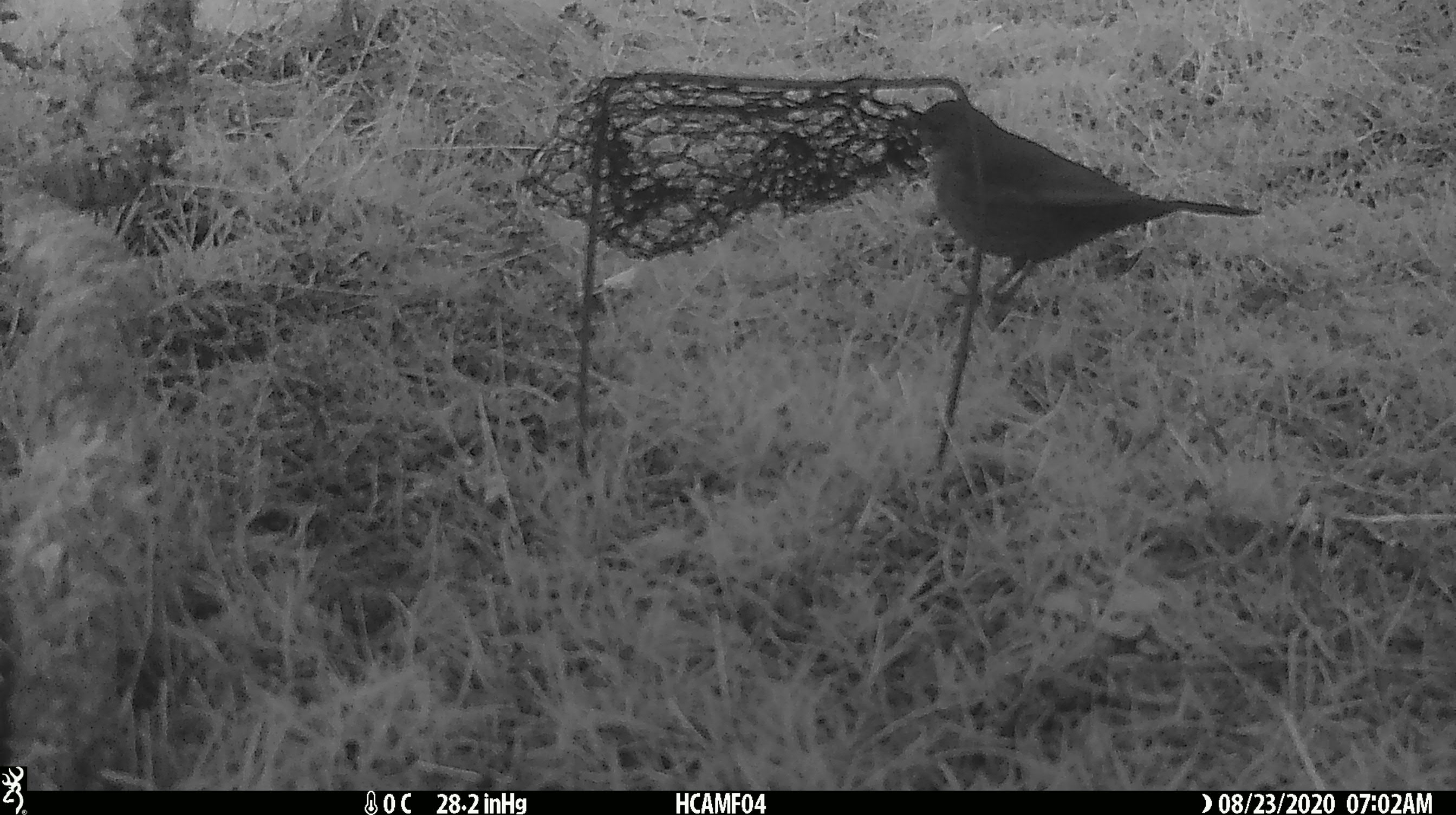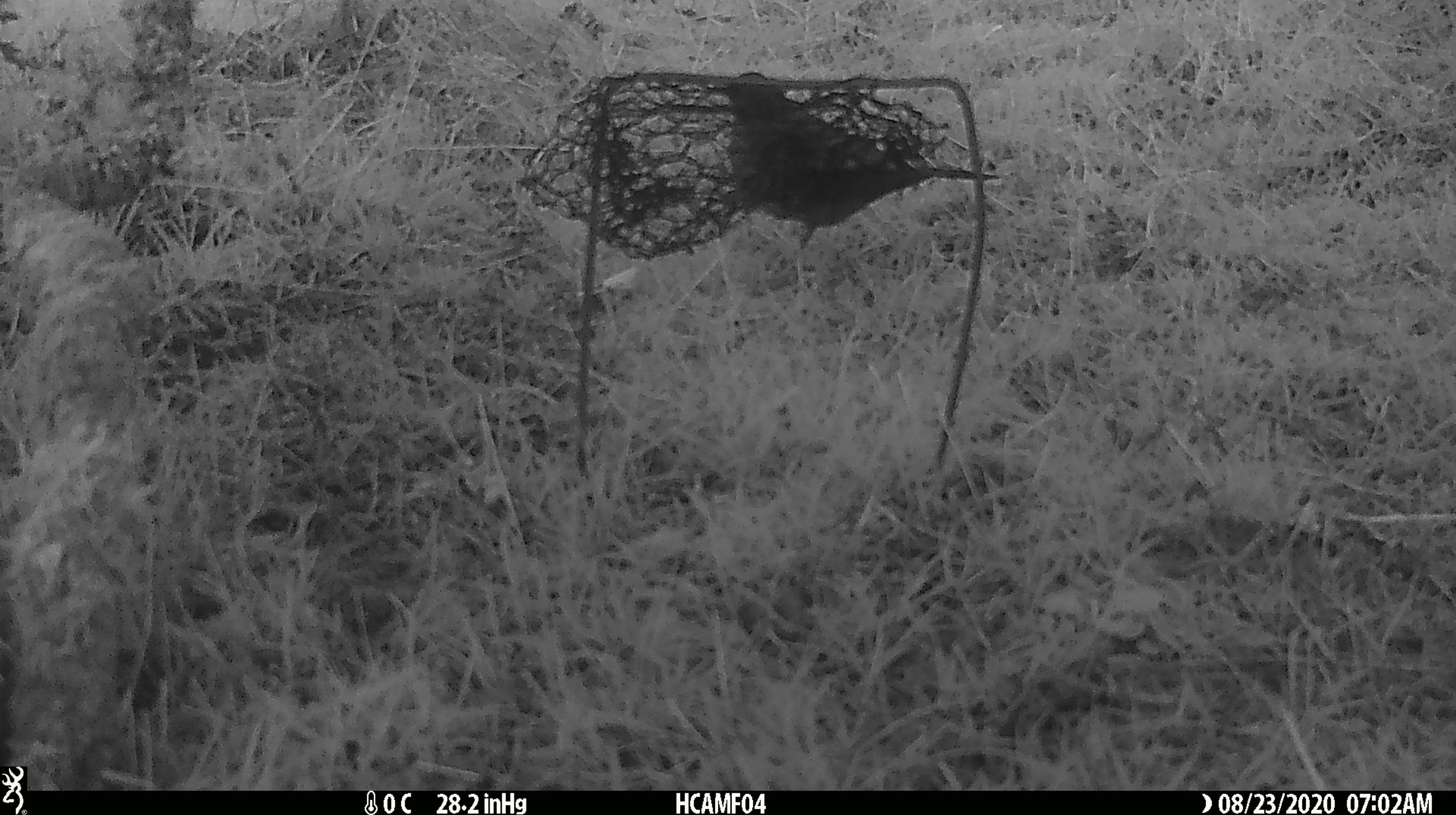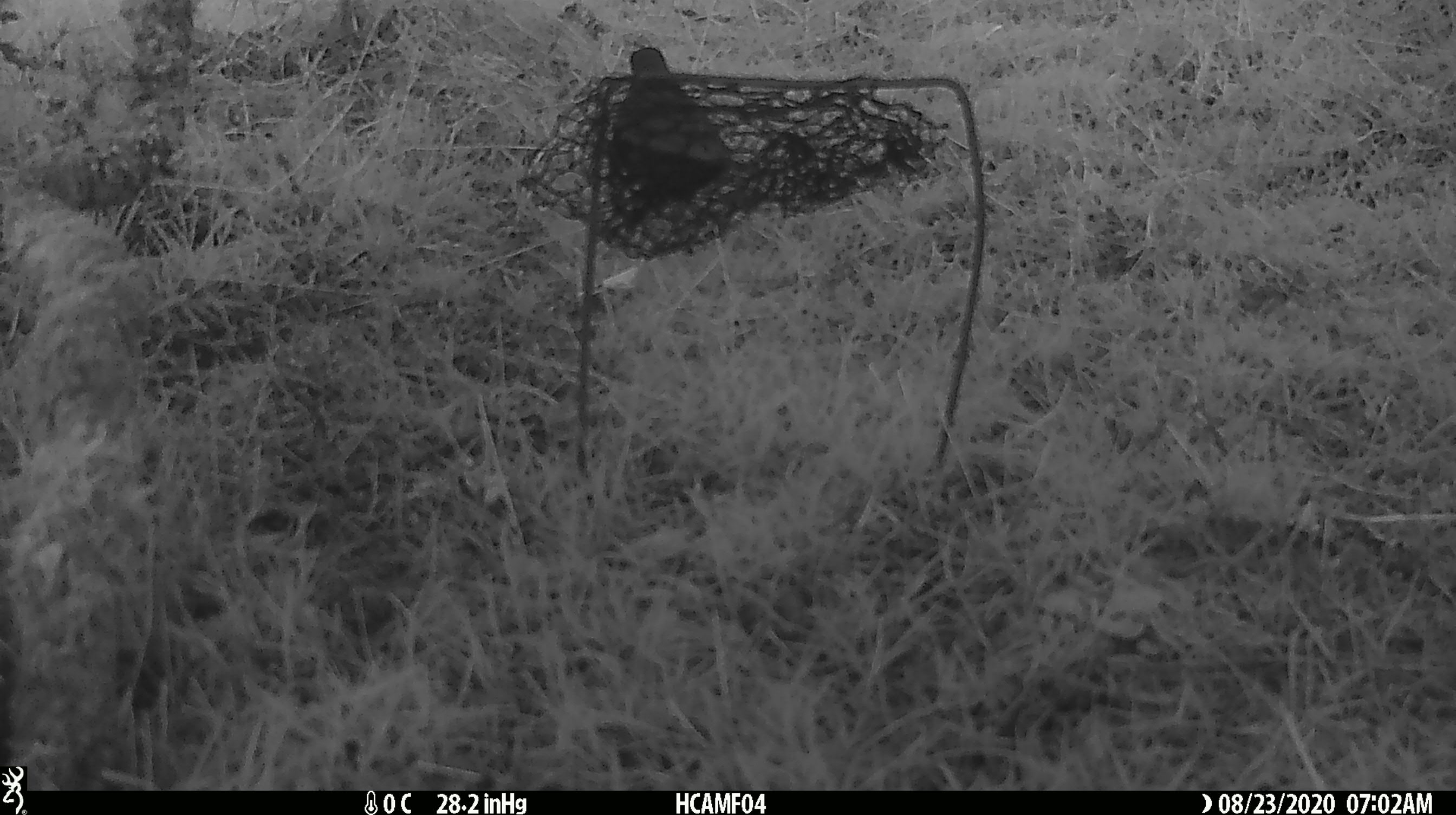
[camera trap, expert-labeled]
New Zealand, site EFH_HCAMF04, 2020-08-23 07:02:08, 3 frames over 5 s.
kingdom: Animalia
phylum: Chordata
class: Aves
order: Passeriformes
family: Turdidae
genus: Turdus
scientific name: Turdus merula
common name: eurasian blackbird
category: blackbird